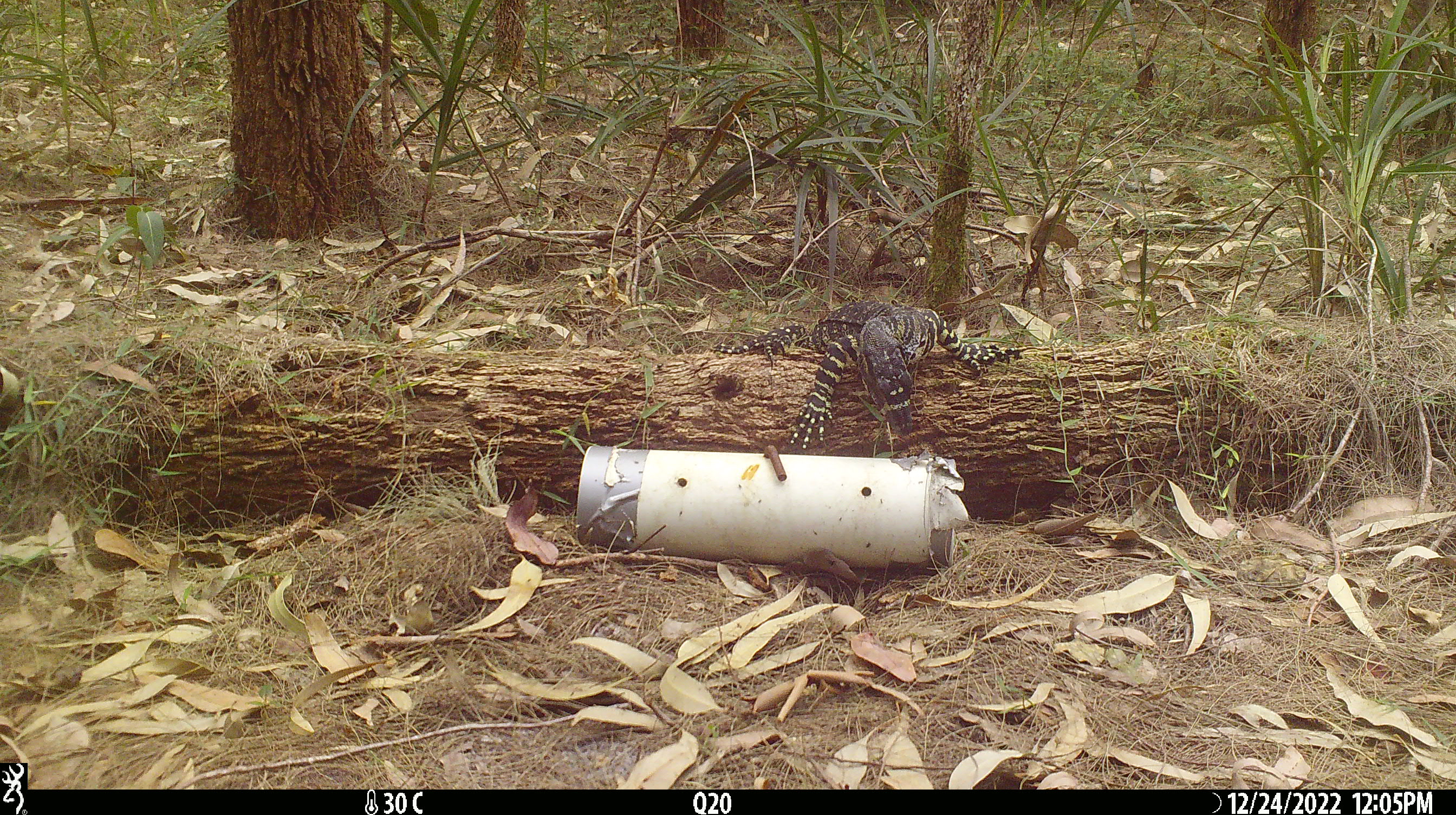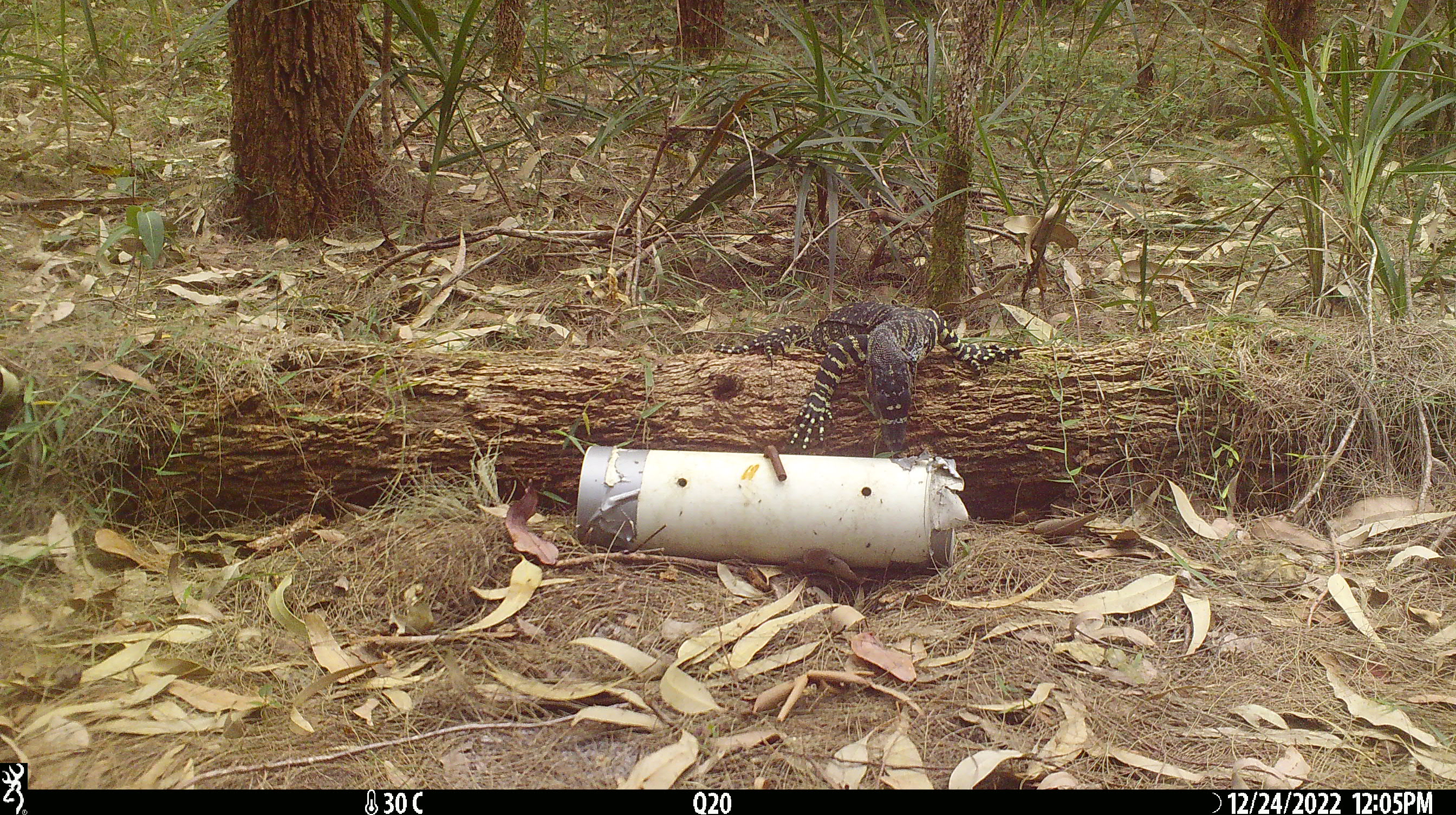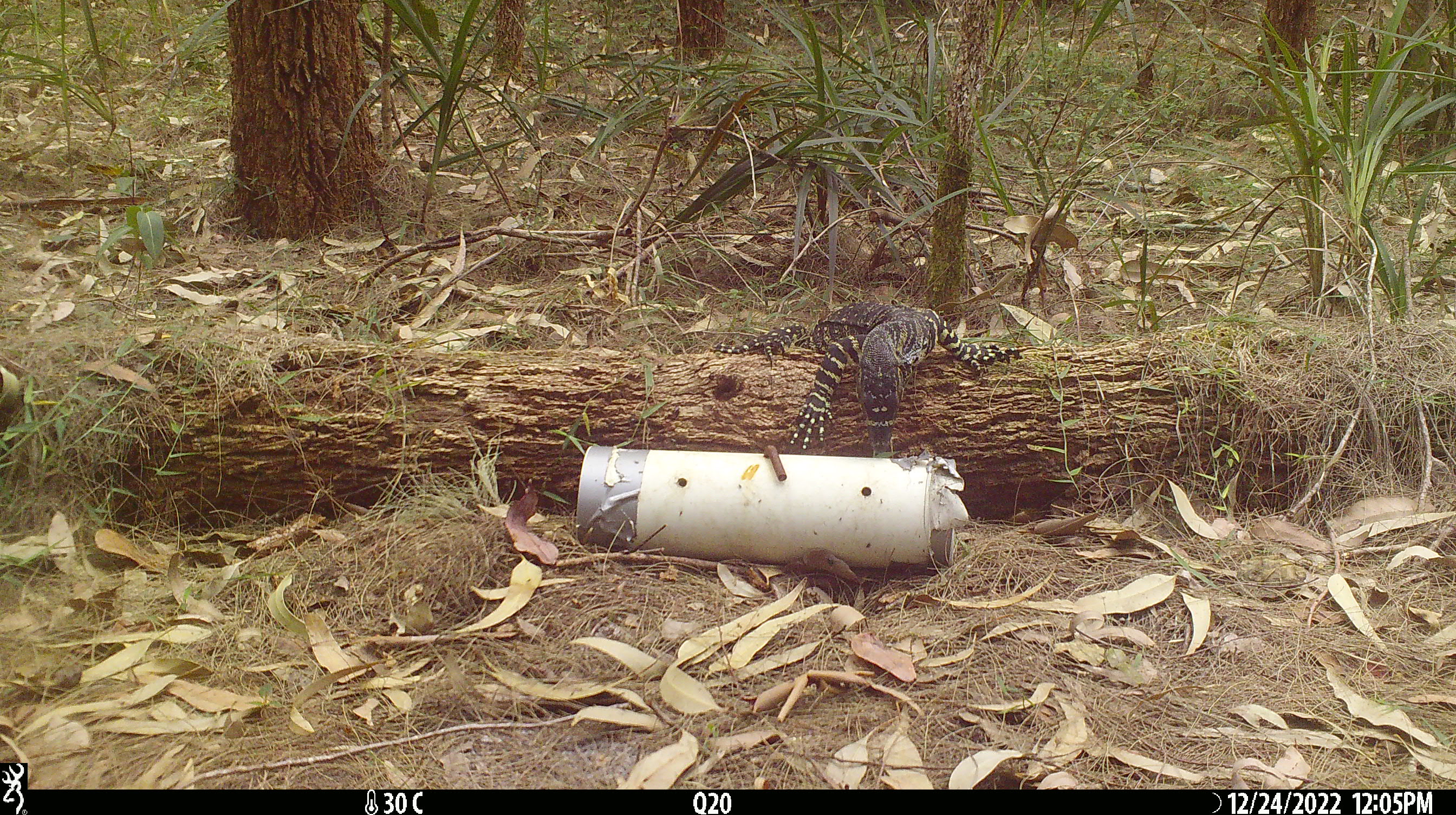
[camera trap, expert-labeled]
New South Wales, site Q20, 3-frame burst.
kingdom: Animalia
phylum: Chordata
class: Reptilia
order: Squamata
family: Varanidae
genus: Varanus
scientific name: Varanus varius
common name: lace monitor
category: goanna